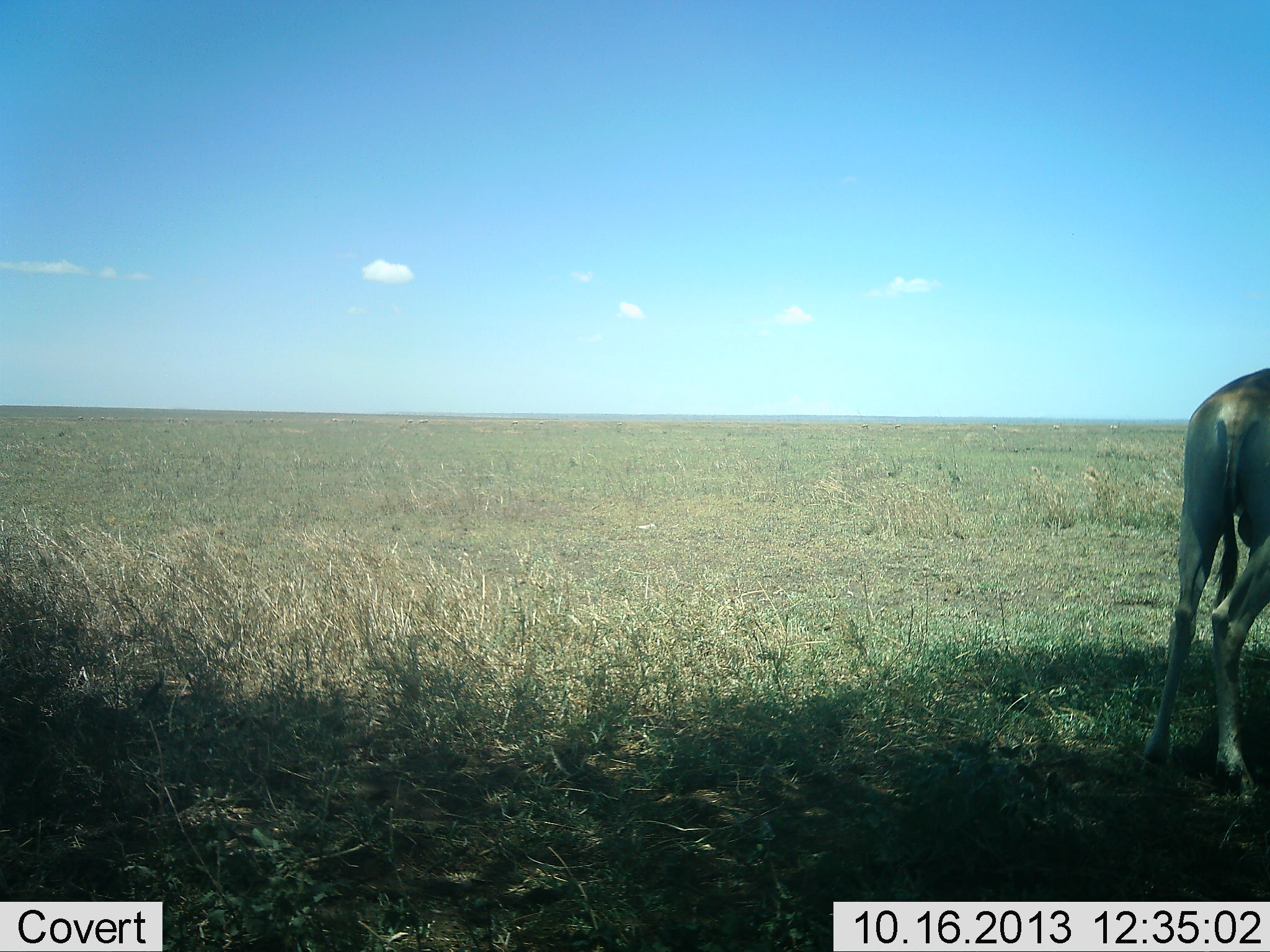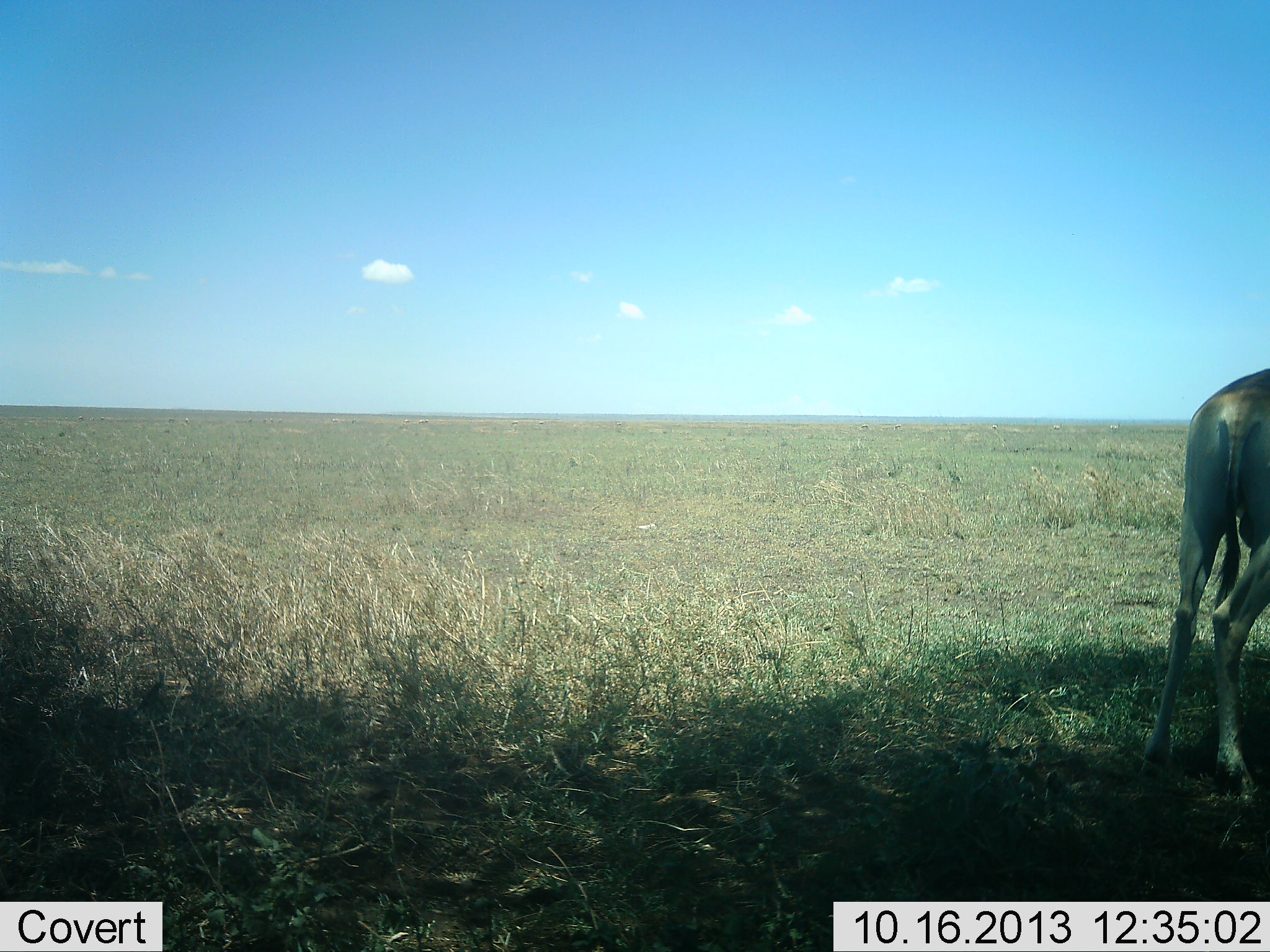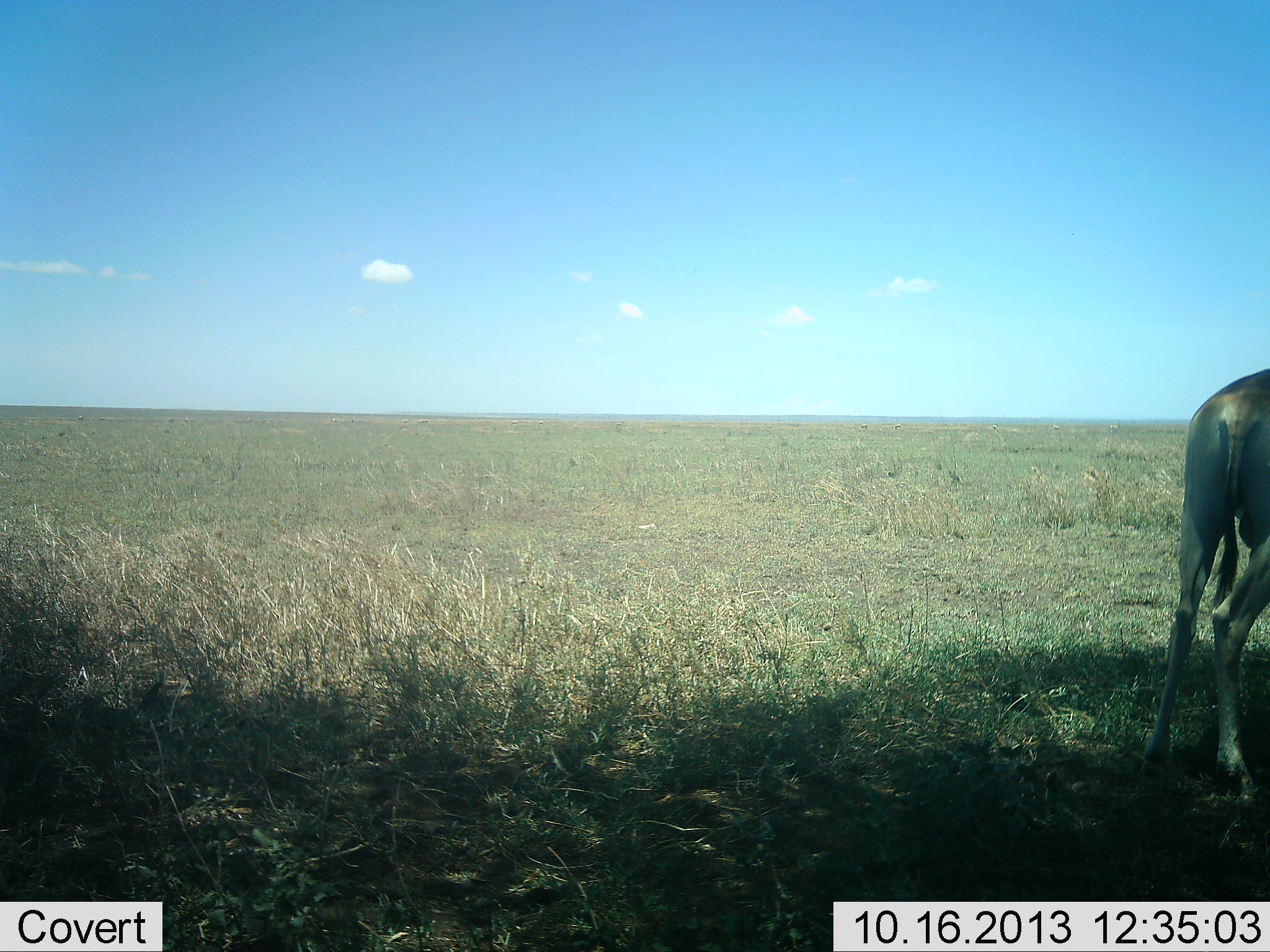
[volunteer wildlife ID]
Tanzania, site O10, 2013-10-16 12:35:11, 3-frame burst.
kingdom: Animalia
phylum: Chordata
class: Mammalia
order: Artiodactyla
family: Bovidae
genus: Alcelaphus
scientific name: Alcelaphus buselaphus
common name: hartebeest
Hartebeest (Alcelaphus buselaphus), count 1. Behavior (volunteer vote fractions): standing 100%, resting 0%, moving 0%, interacting 0%. Young present (vote fraction): 0%. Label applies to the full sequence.